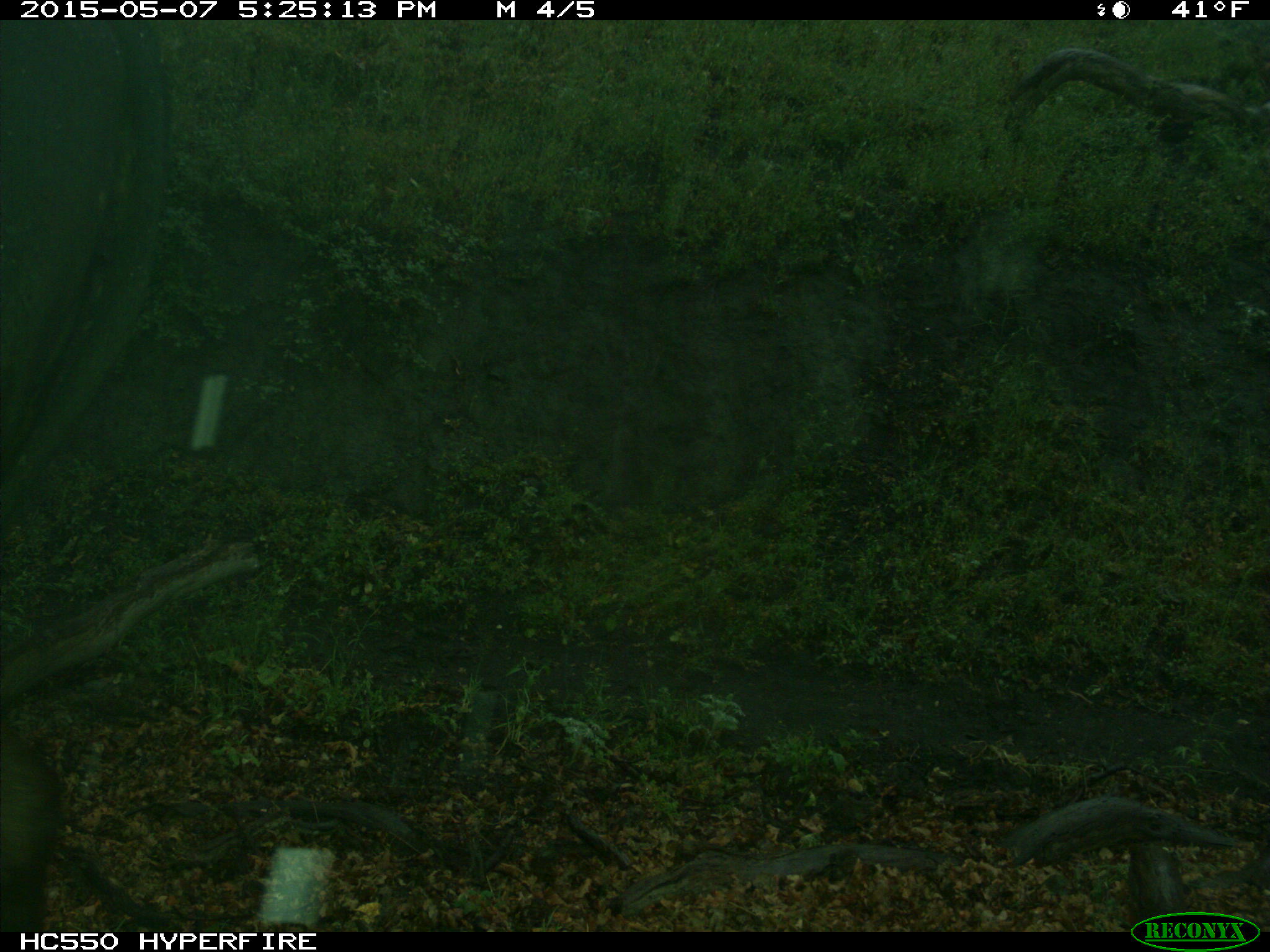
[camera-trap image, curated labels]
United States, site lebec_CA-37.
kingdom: Animalia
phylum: Chordata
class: Mammalia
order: Artiodactyla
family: Bovidae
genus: Bos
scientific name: Bos taurus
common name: domestic cow